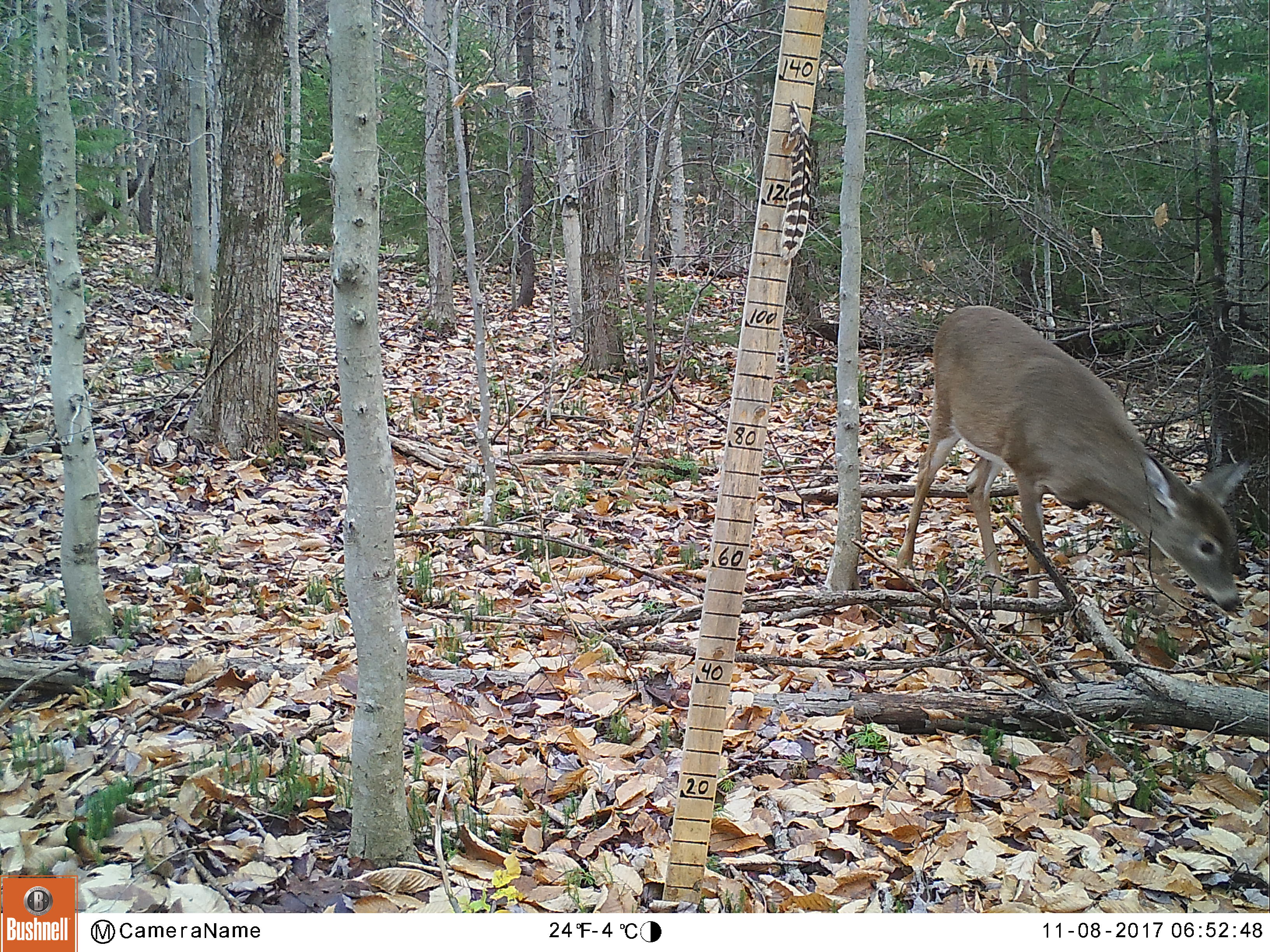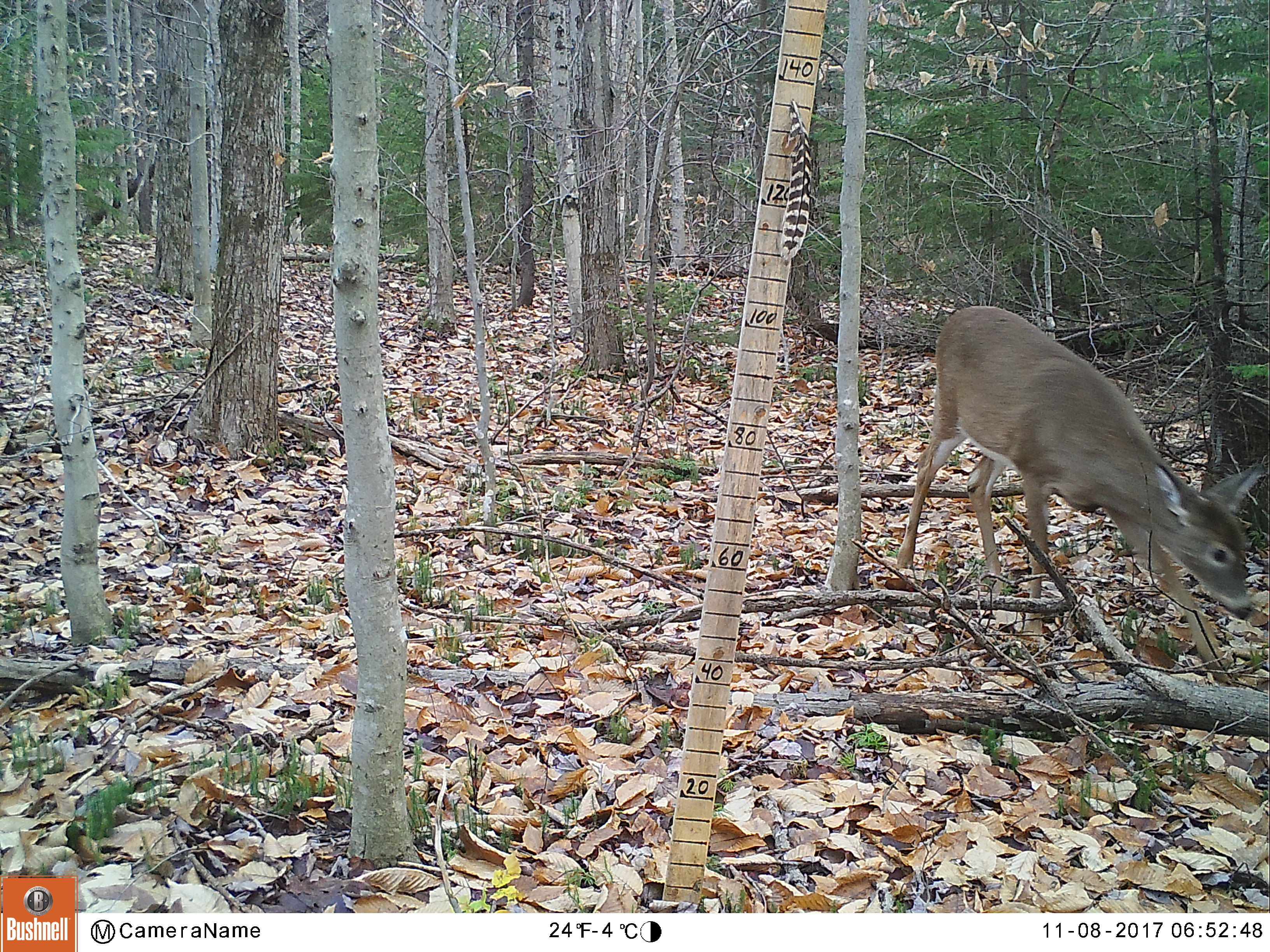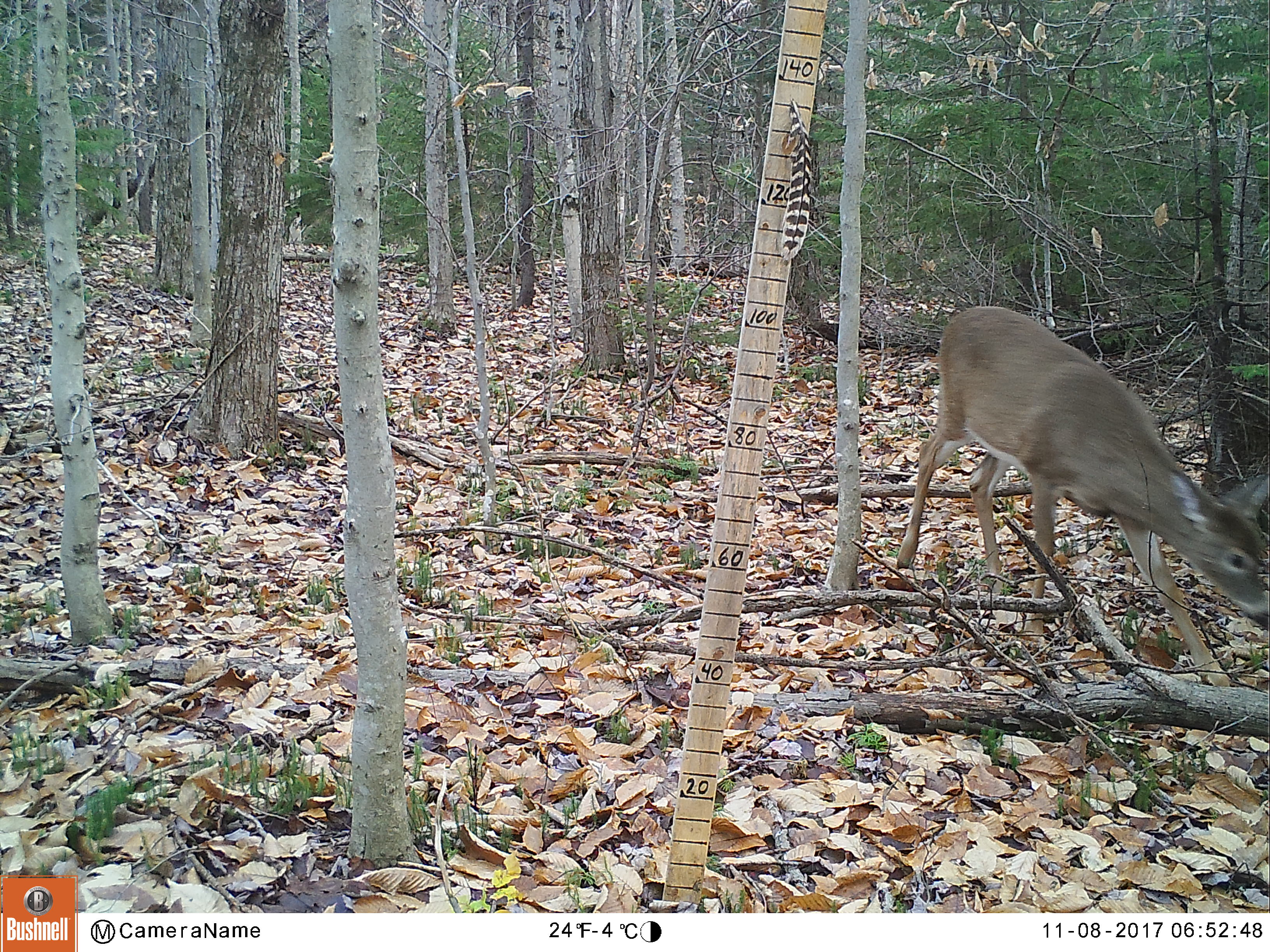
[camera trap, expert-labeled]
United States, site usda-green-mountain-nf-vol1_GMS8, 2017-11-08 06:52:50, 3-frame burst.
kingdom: Animalia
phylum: Chordata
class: Mammalia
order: Artiodactyla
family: Cervidae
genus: Odocoileus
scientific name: Odocoileus virginianus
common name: white-tailed deer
White-tailed deer (Odocoileus virginianus).